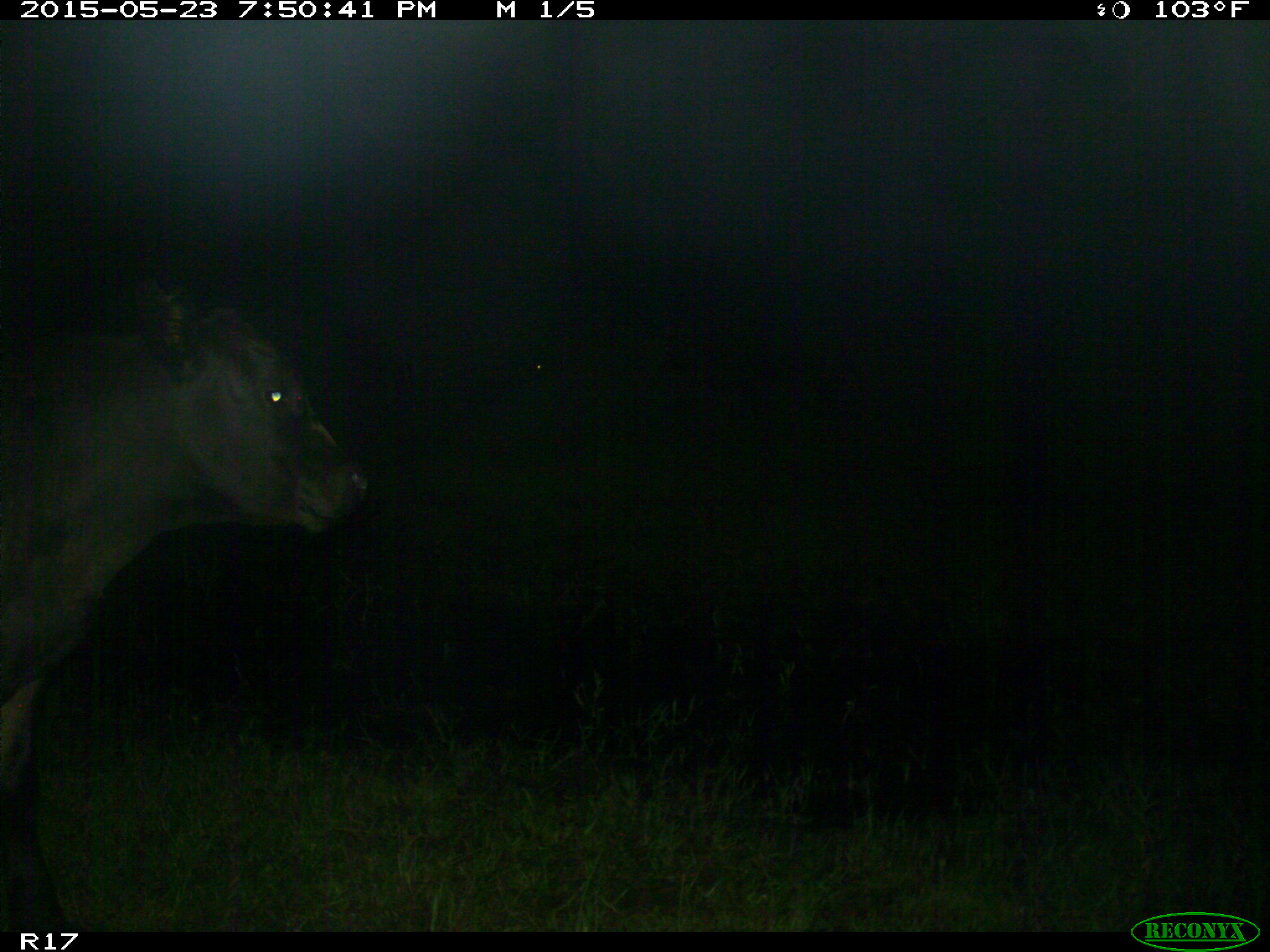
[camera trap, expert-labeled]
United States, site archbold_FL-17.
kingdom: Animalia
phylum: Chordata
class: Mammalia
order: Artiodactyla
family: Bovidae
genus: Bos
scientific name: Bos taurus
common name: domestic cow